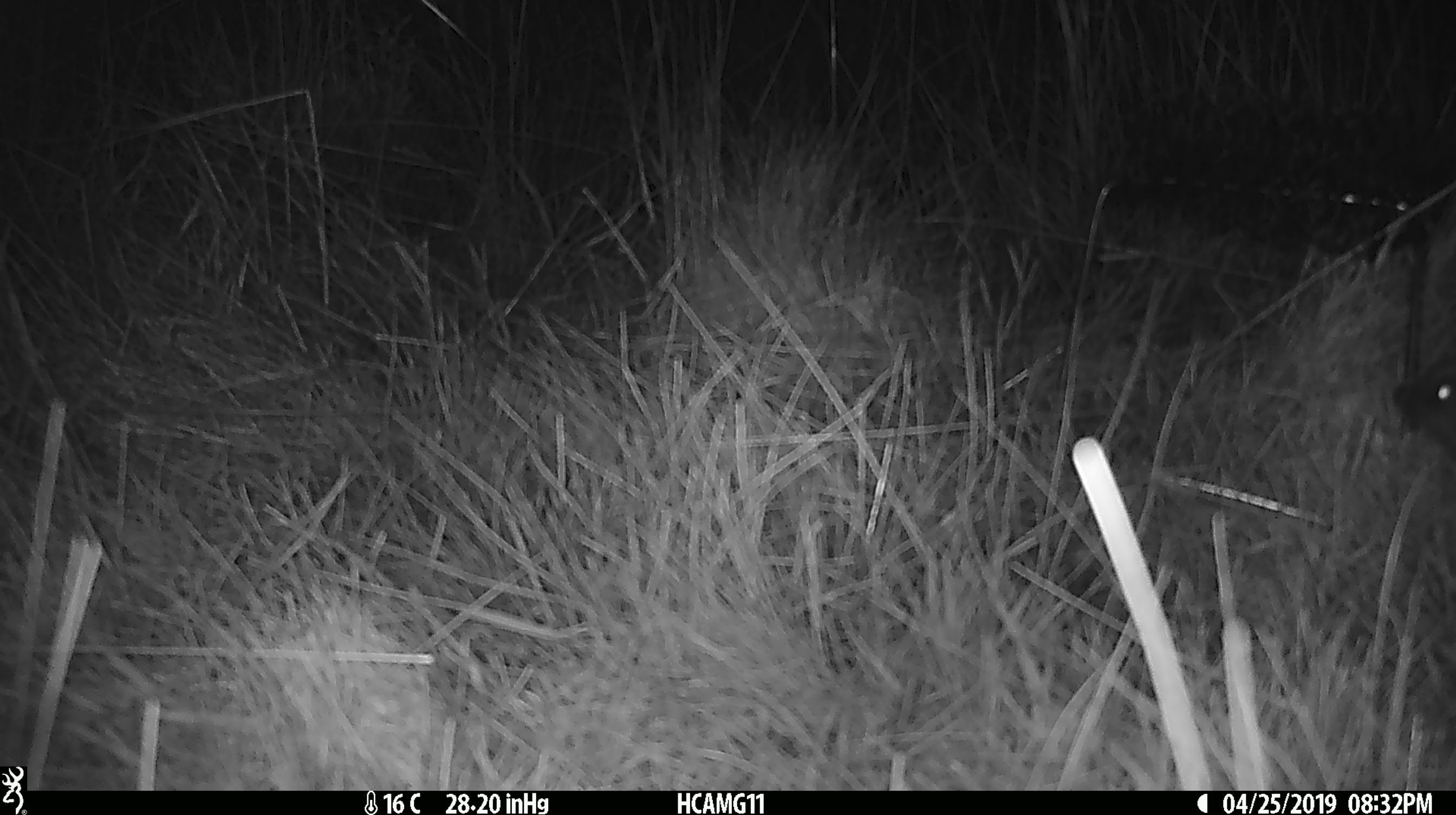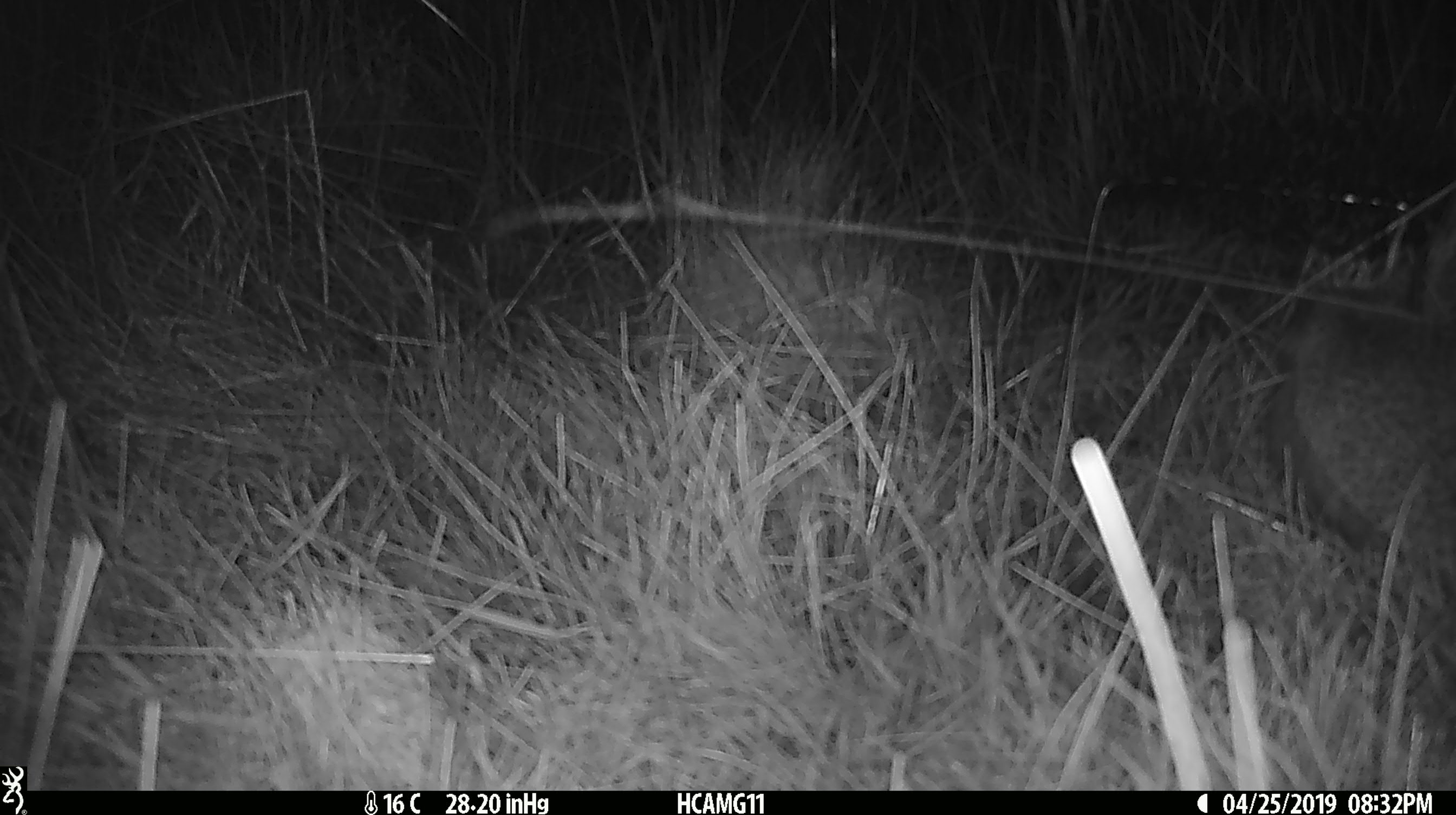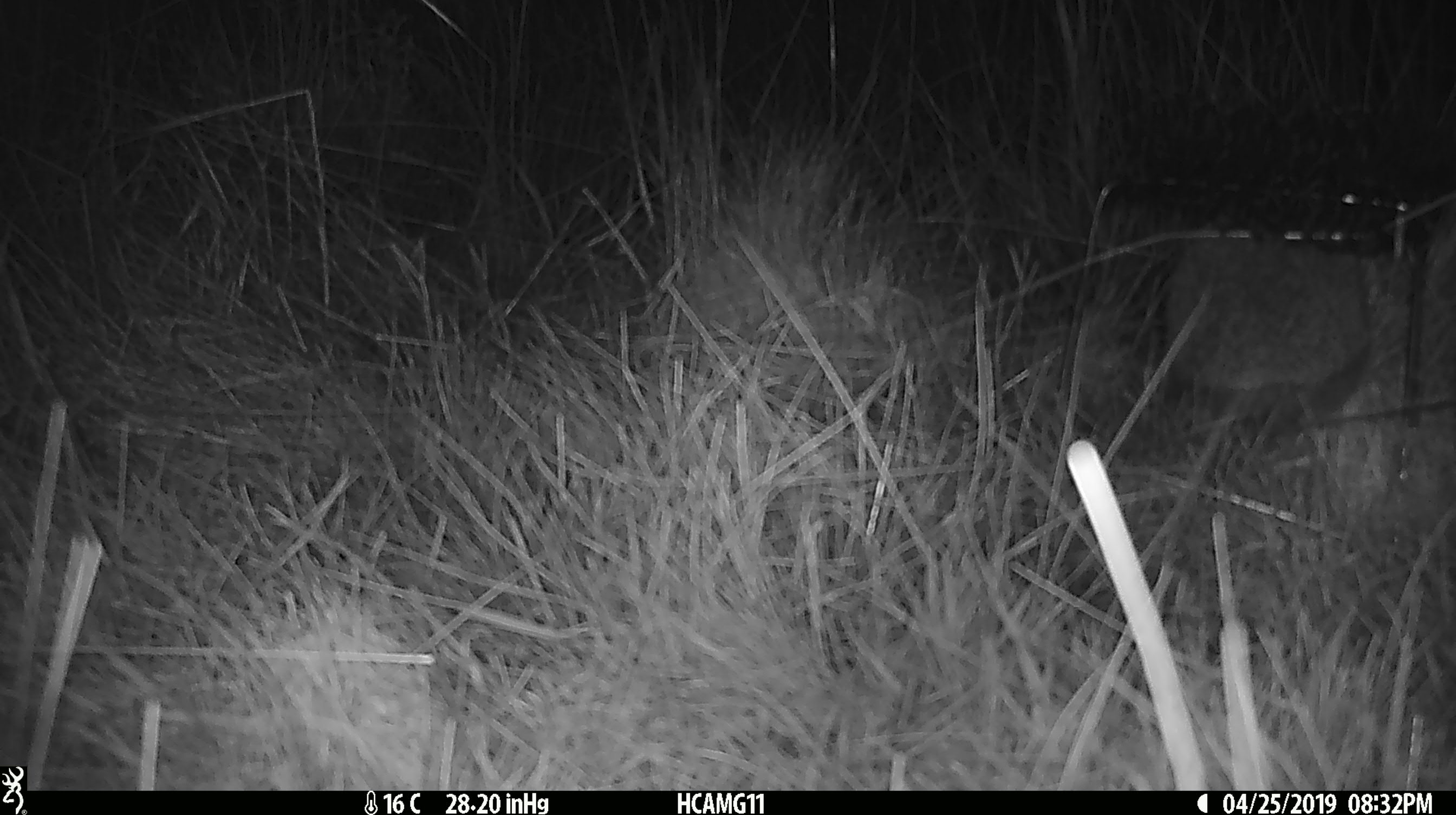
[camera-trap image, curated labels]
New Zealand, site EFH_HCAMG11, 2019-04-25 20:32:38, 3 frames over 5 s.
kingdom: Animalia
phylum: Chordata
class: Mammalia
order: Eulipotyphla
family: Erinaceidae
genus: Erinaceus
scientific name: Erinaceus europaeus europaeus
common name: european hedgehog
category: hedgehog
Hedgehog (european hedgehog) (Erinaceus europaeus europaeus).